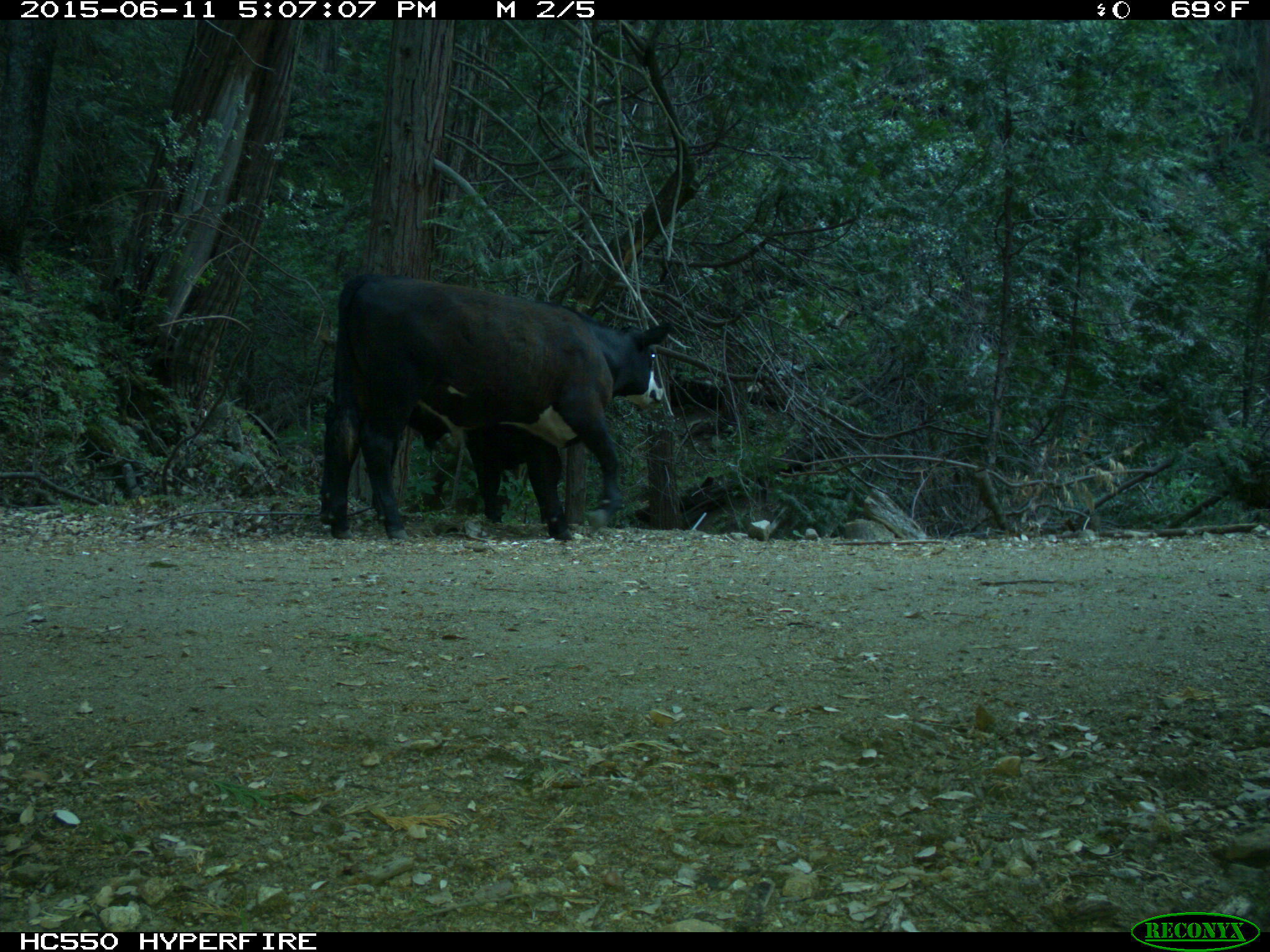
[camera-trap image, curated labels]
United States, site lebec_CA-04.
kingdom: Animalia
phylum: Chordata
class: Mammalia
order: Artiodactyla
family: Bovidae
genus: Bos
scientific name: Bos taurus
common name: domestic cow